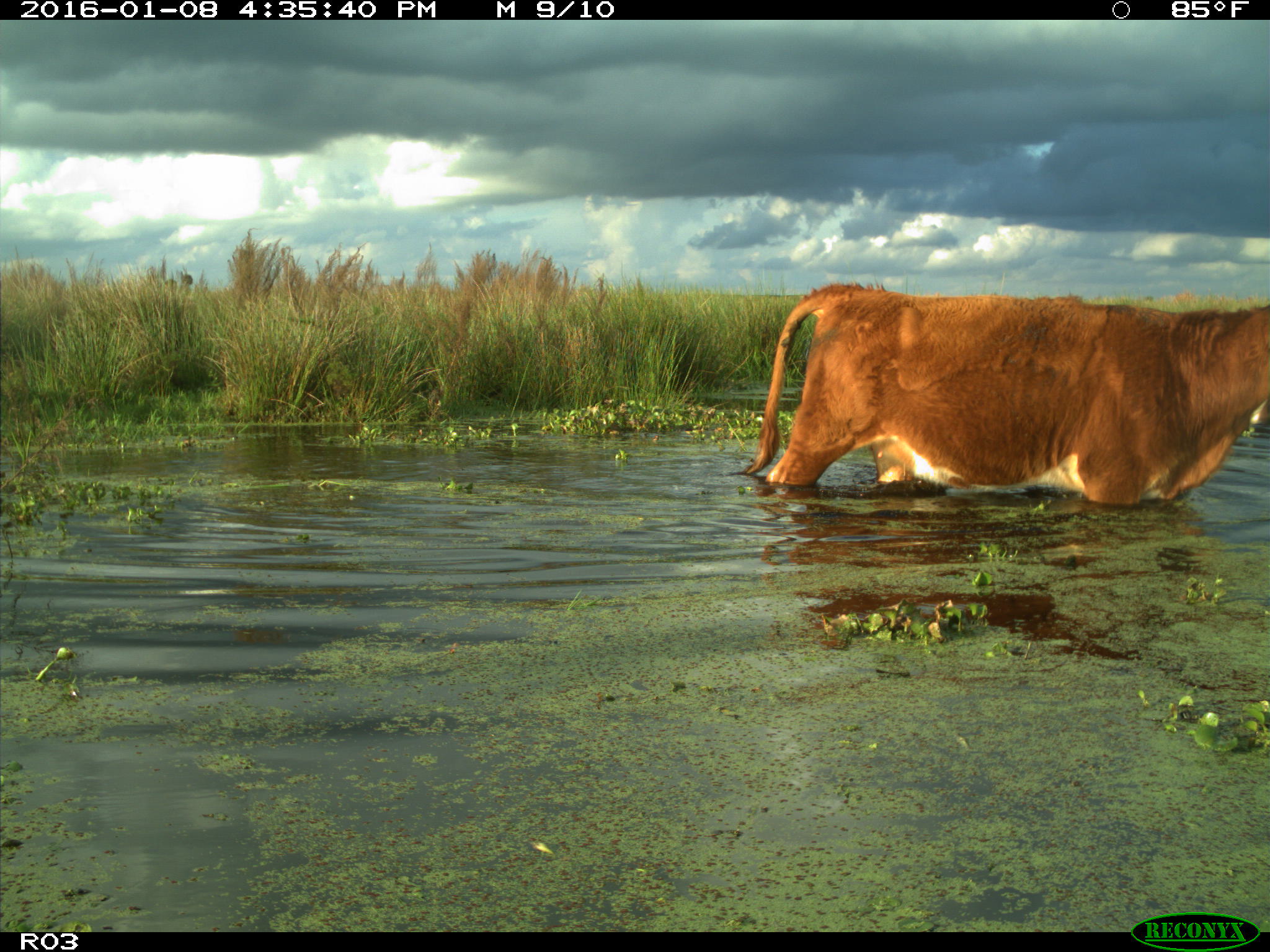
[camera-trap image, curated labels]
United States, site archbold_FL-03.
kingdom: Animalia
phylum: Chordata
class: Mammalia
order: Artiodactyla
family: Bovidae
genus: Bos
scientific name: Bos taurus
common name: domestic cow